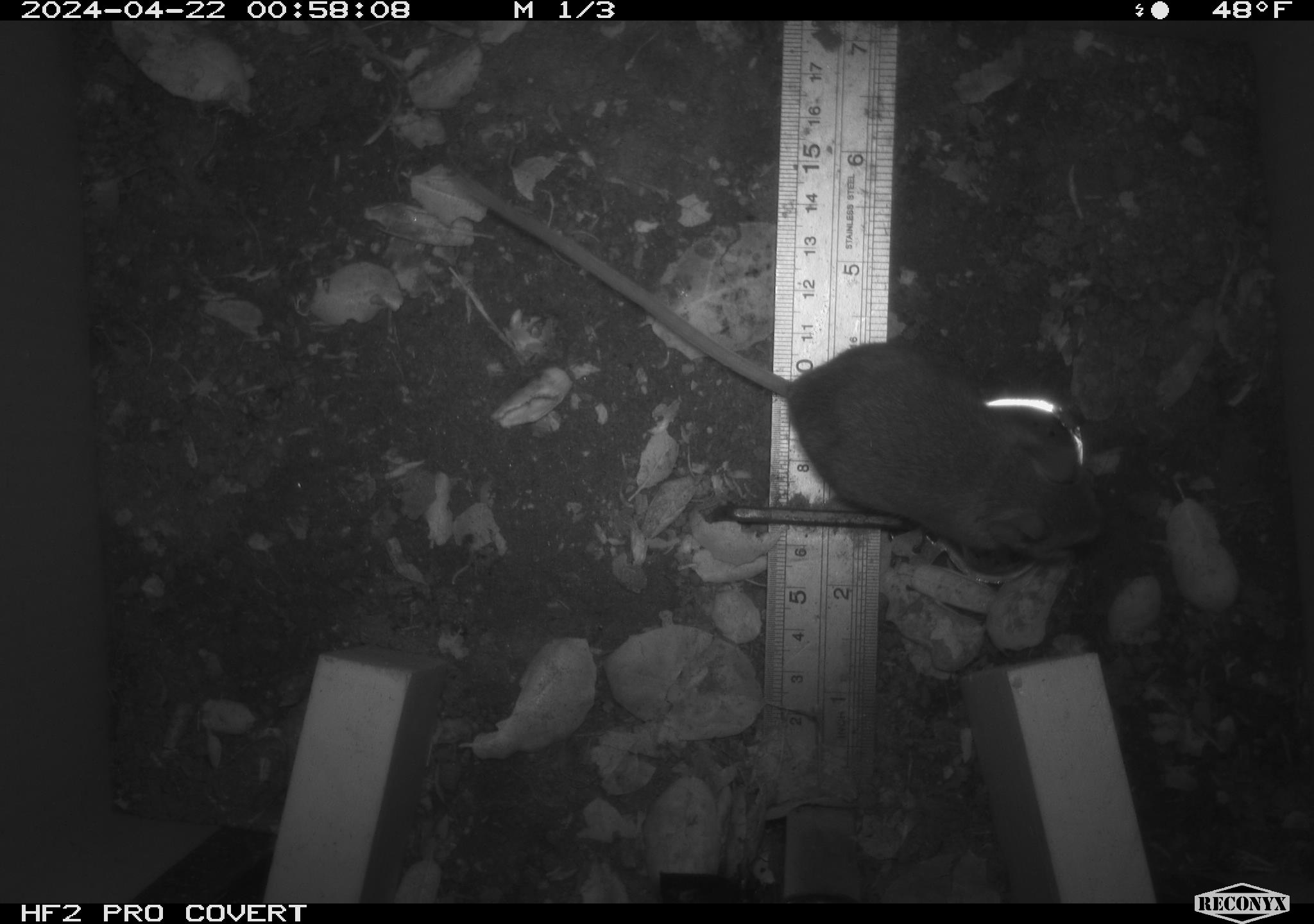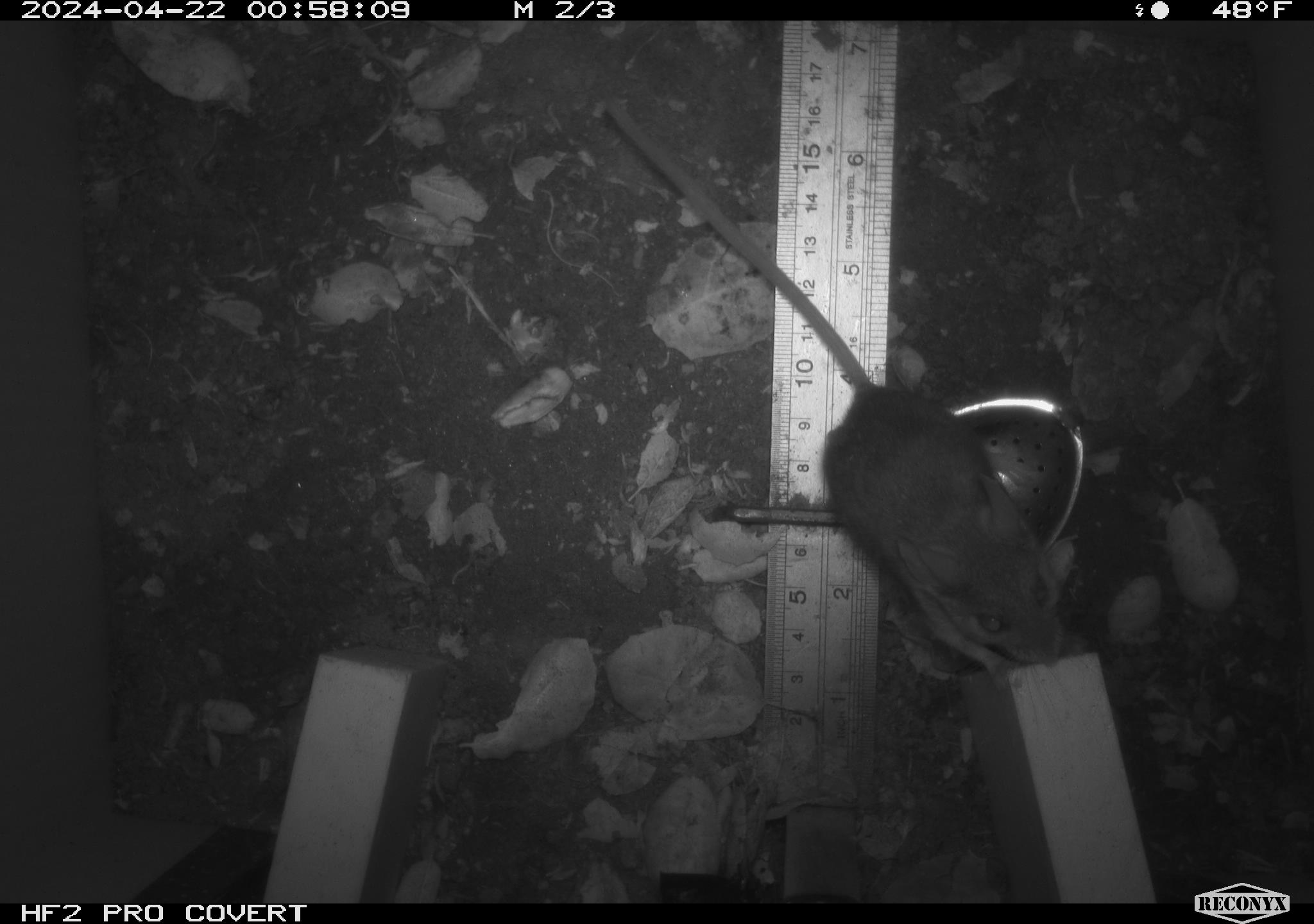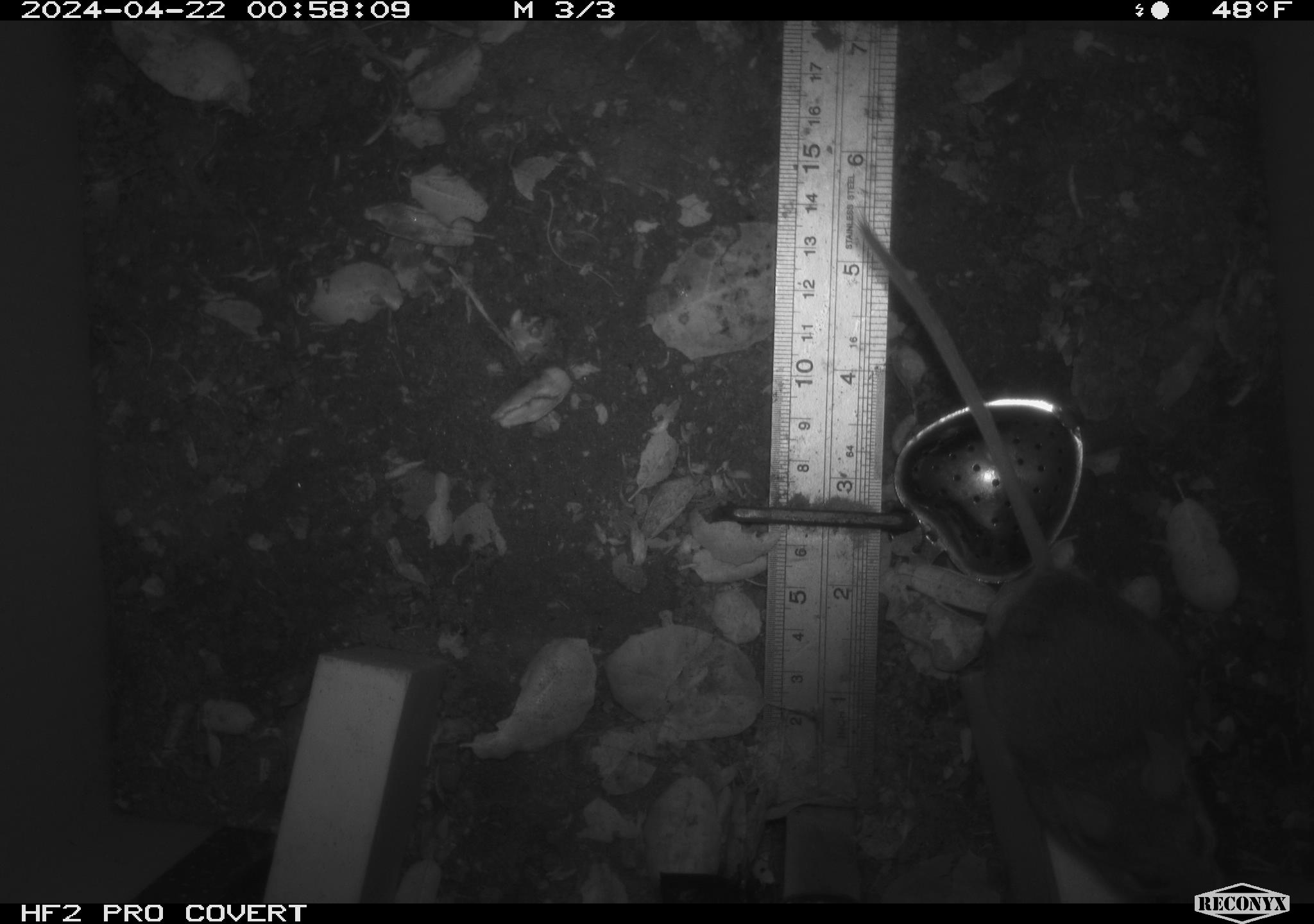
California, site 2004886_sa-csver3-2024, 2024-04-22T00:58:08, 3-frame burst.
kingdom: Animalia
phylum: Chordata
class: Mammalia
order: Rodentia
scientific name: Rodentia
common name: rodent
Rodent (Rodentia).